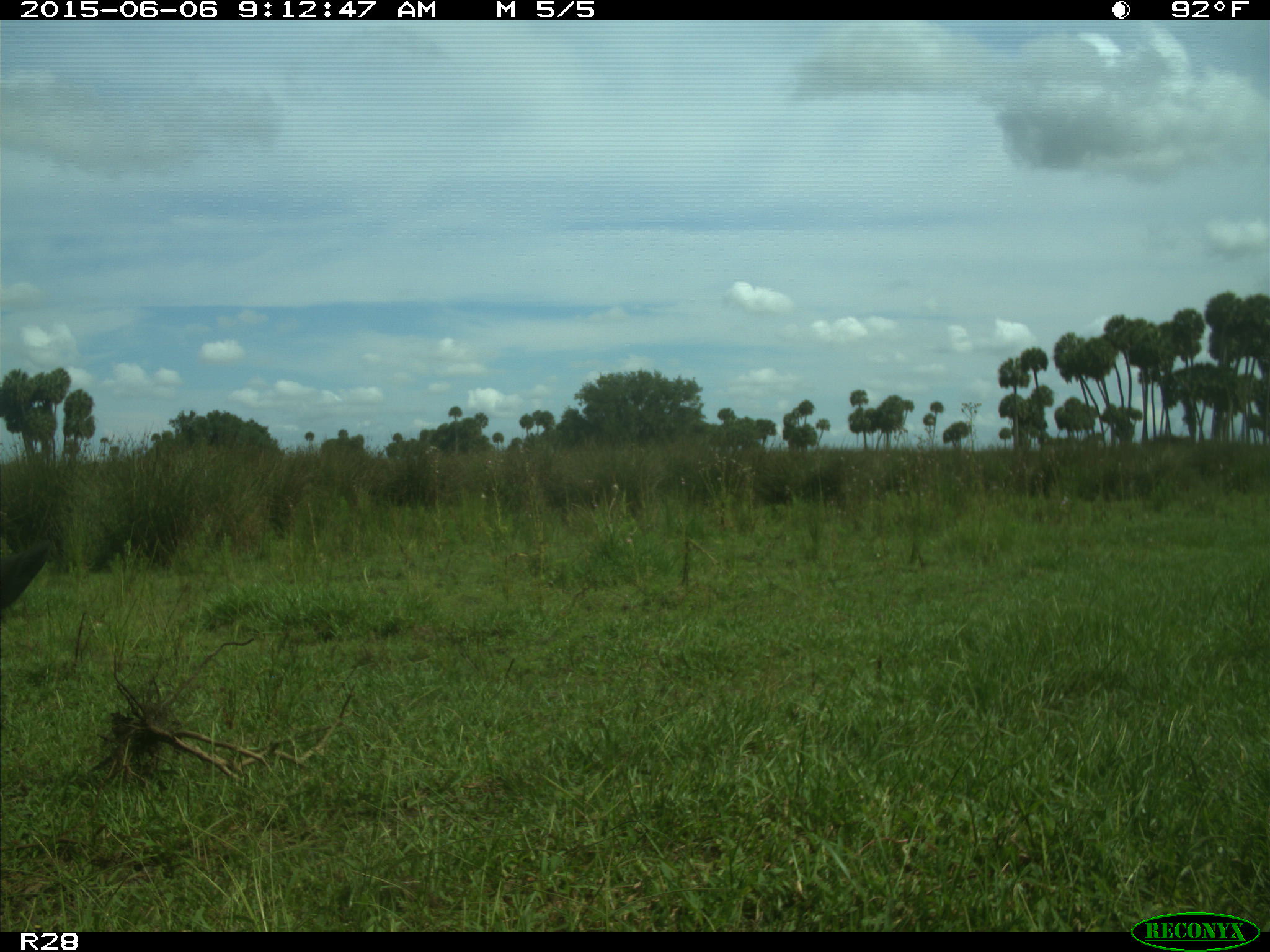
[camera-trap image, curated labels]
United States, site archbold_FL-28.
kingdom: Animalia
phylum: Chordata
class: Mammalia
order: Artiodactyla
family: Bovidae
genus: Bos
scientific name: Bos taurus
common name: domestic cow